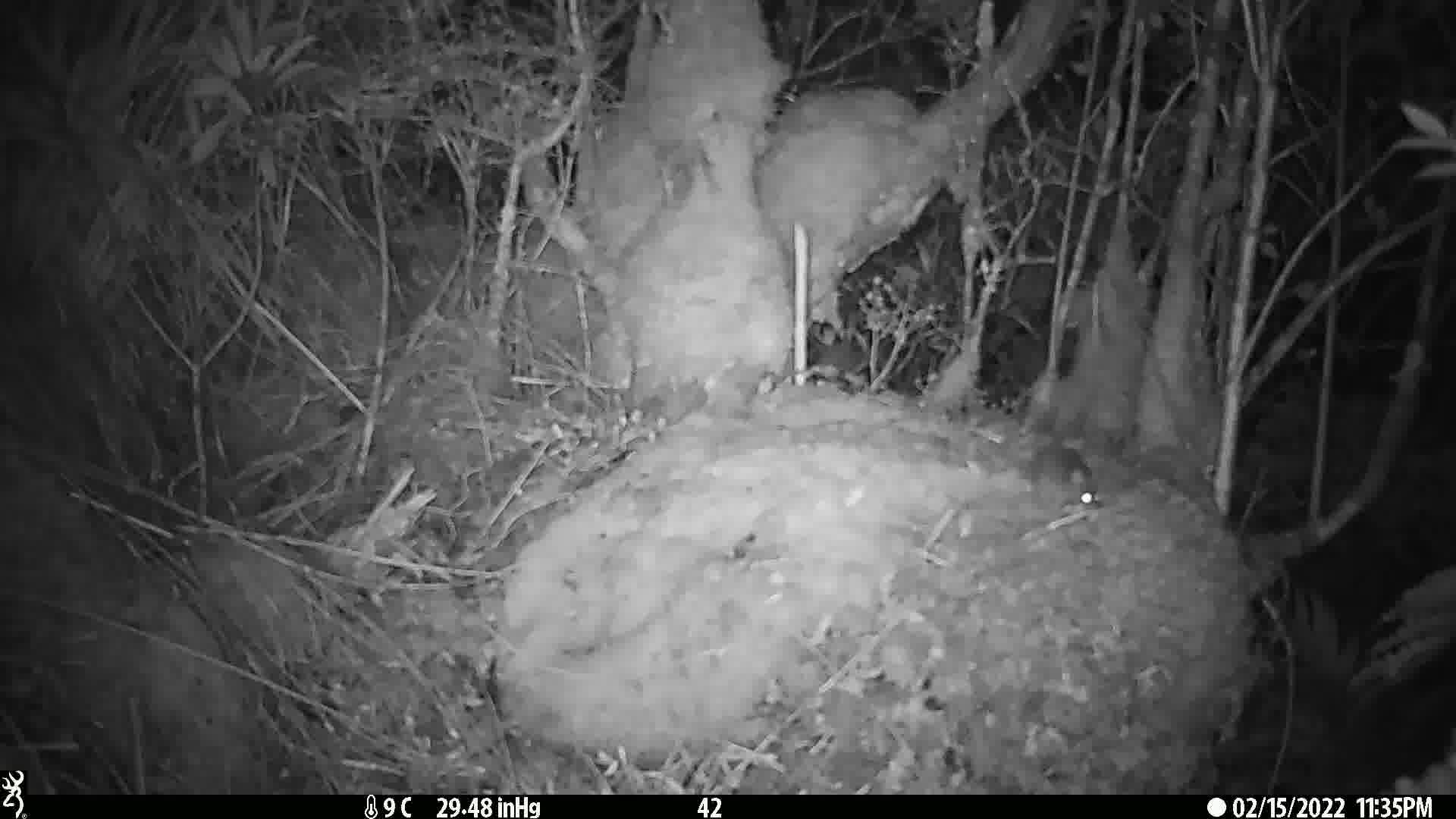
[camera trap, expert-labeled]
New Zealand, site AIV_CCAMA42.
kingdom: Animalia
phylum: Chordata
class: Mammalia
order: Rodentia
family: Muridae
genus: Mus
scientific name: Mus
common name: mouse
Mouse (Mus).